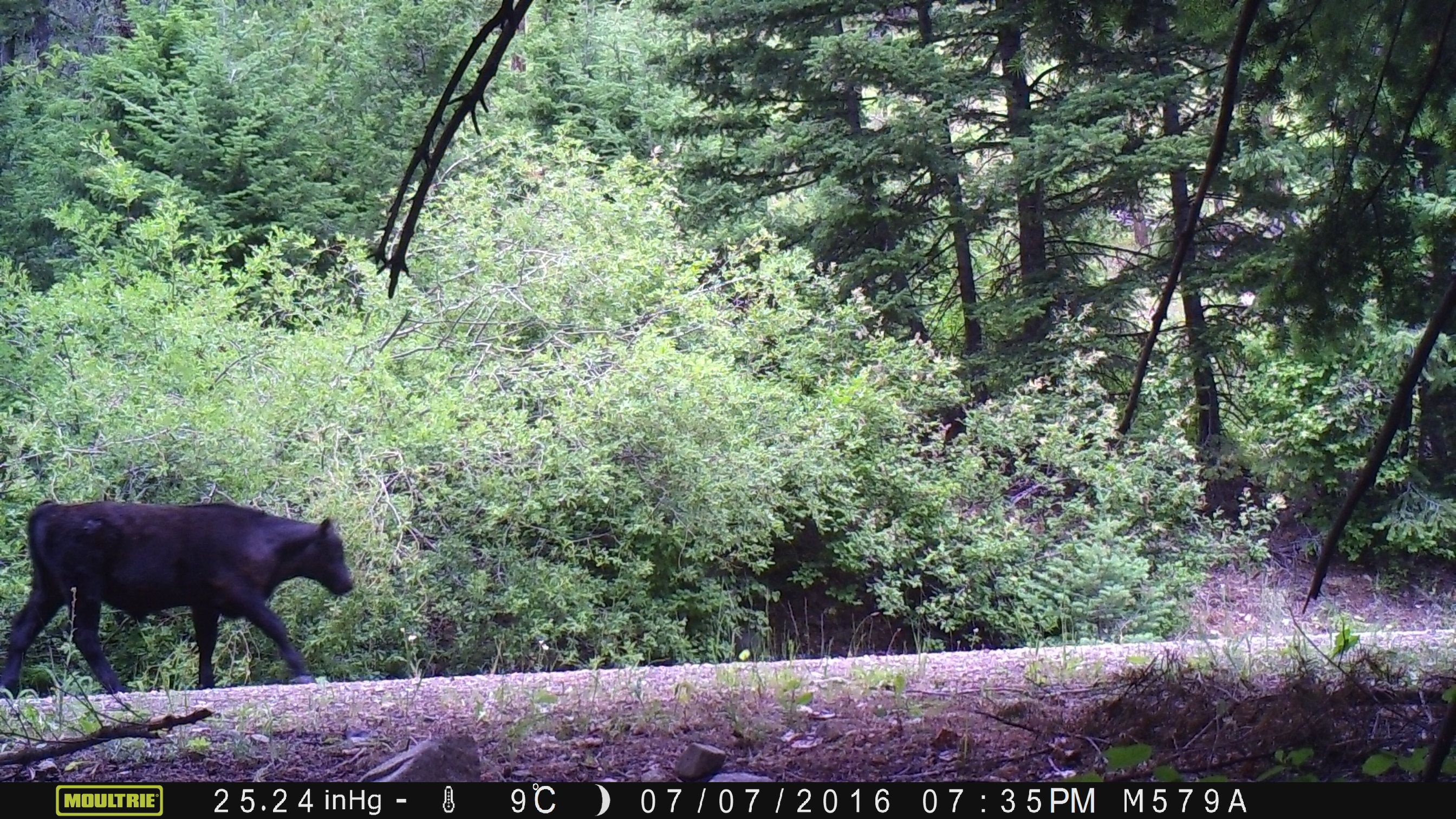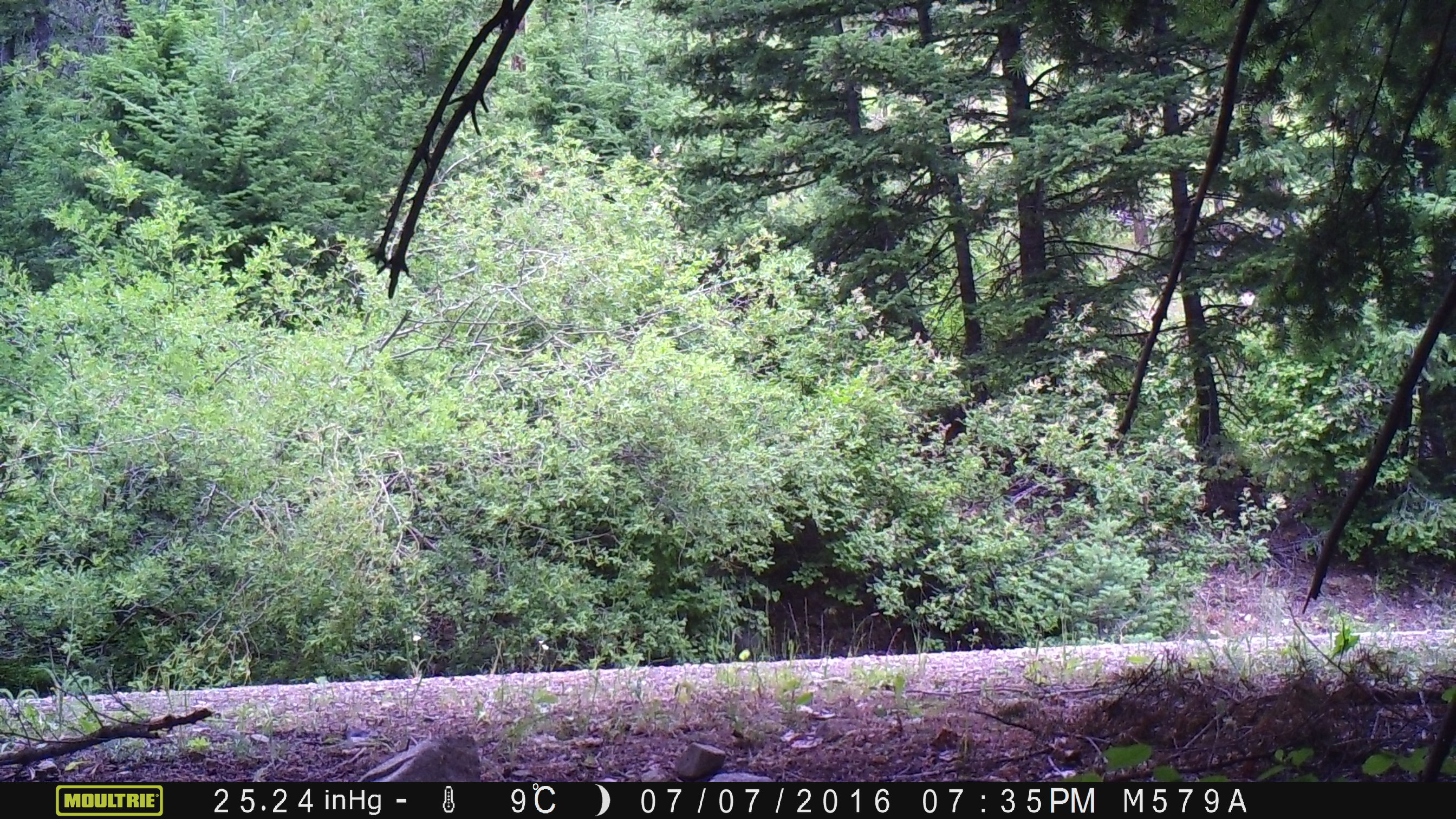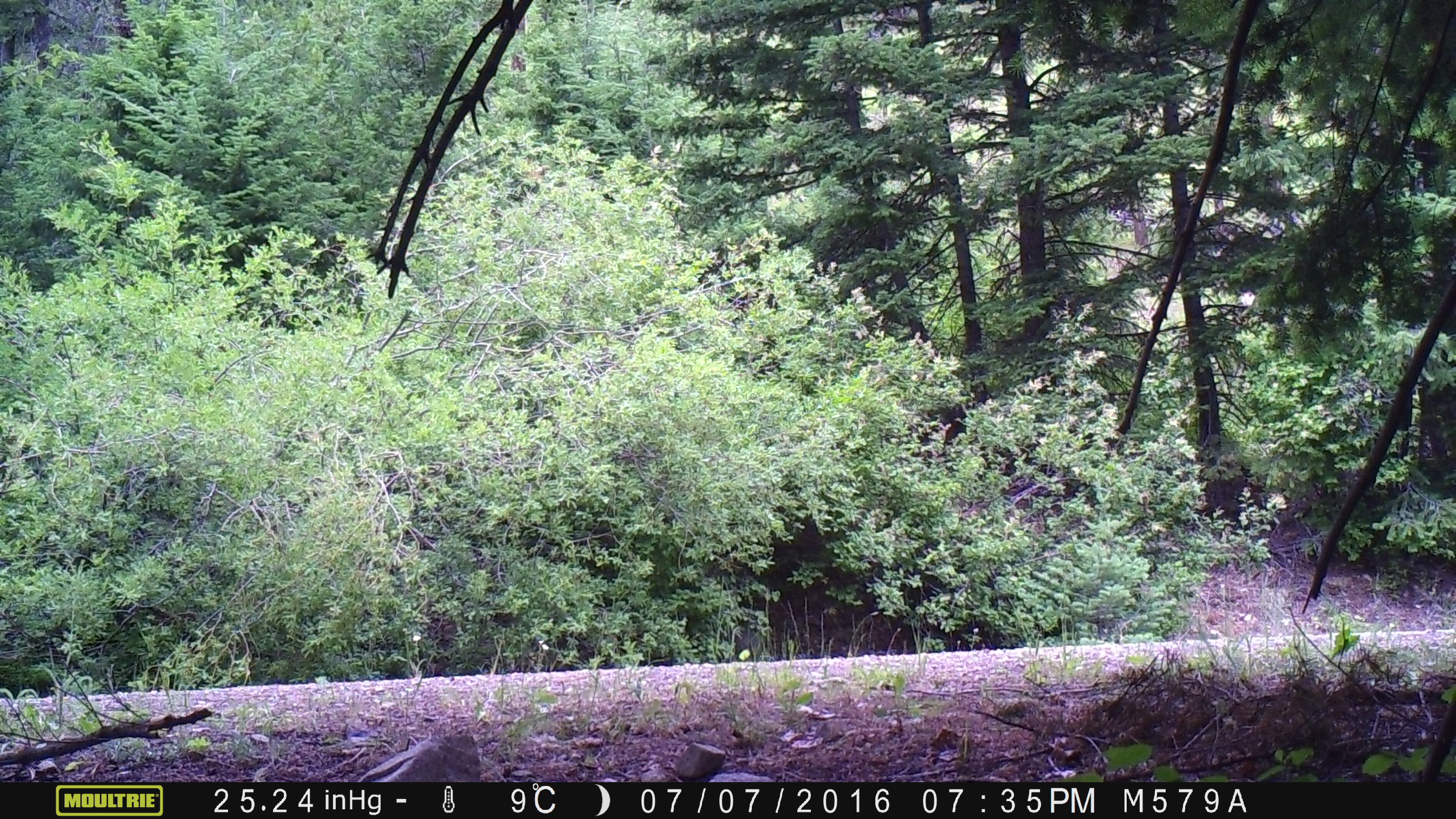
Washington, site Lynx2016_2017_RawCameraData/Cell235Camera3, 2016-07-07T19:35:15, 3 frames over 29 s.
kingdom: Animalia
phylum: Chordata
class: Mammalia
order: Artiodactyla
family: Bovidae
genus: Bos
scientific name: Bos taurus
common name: domestic cattle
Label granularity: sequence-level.